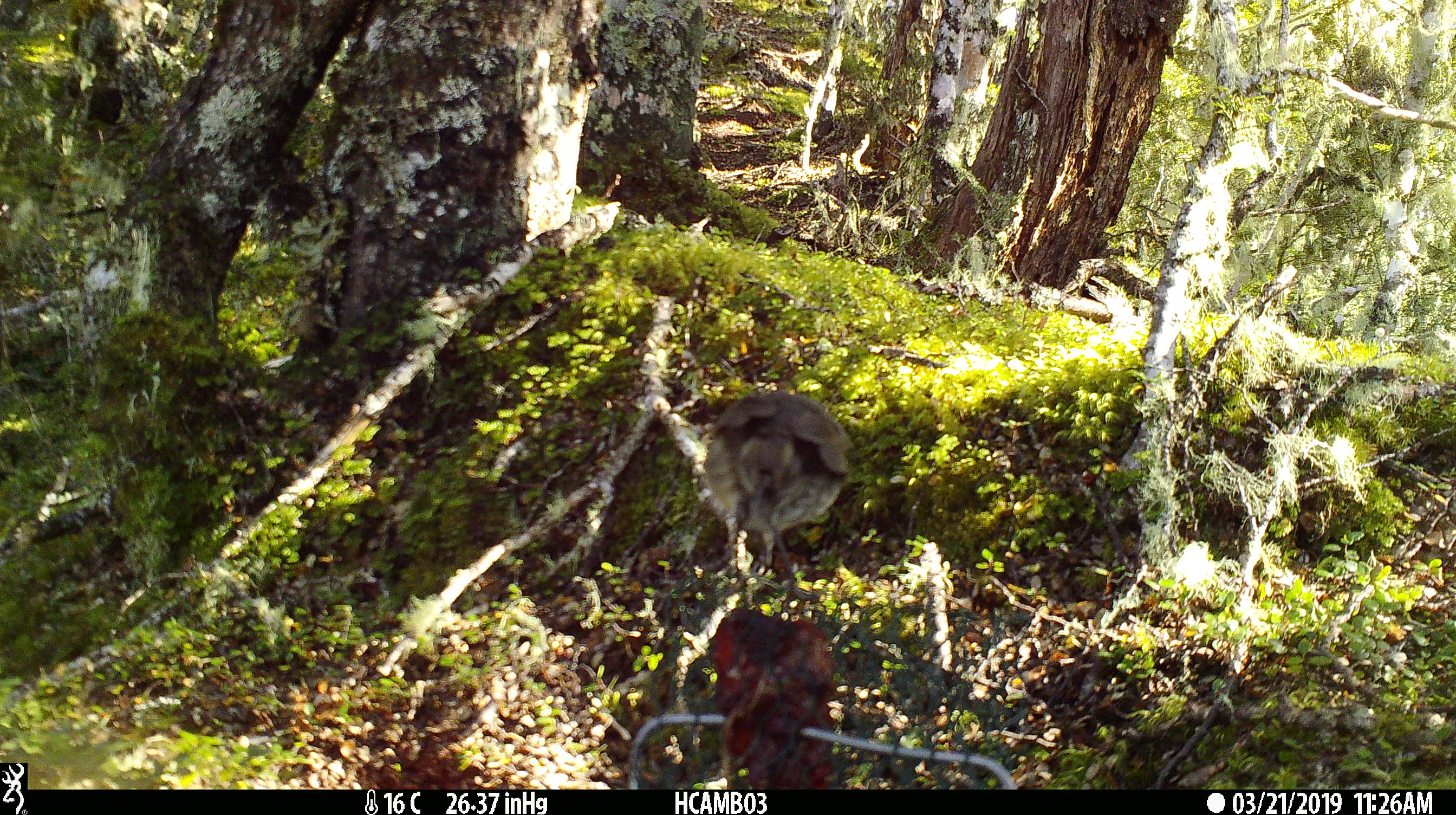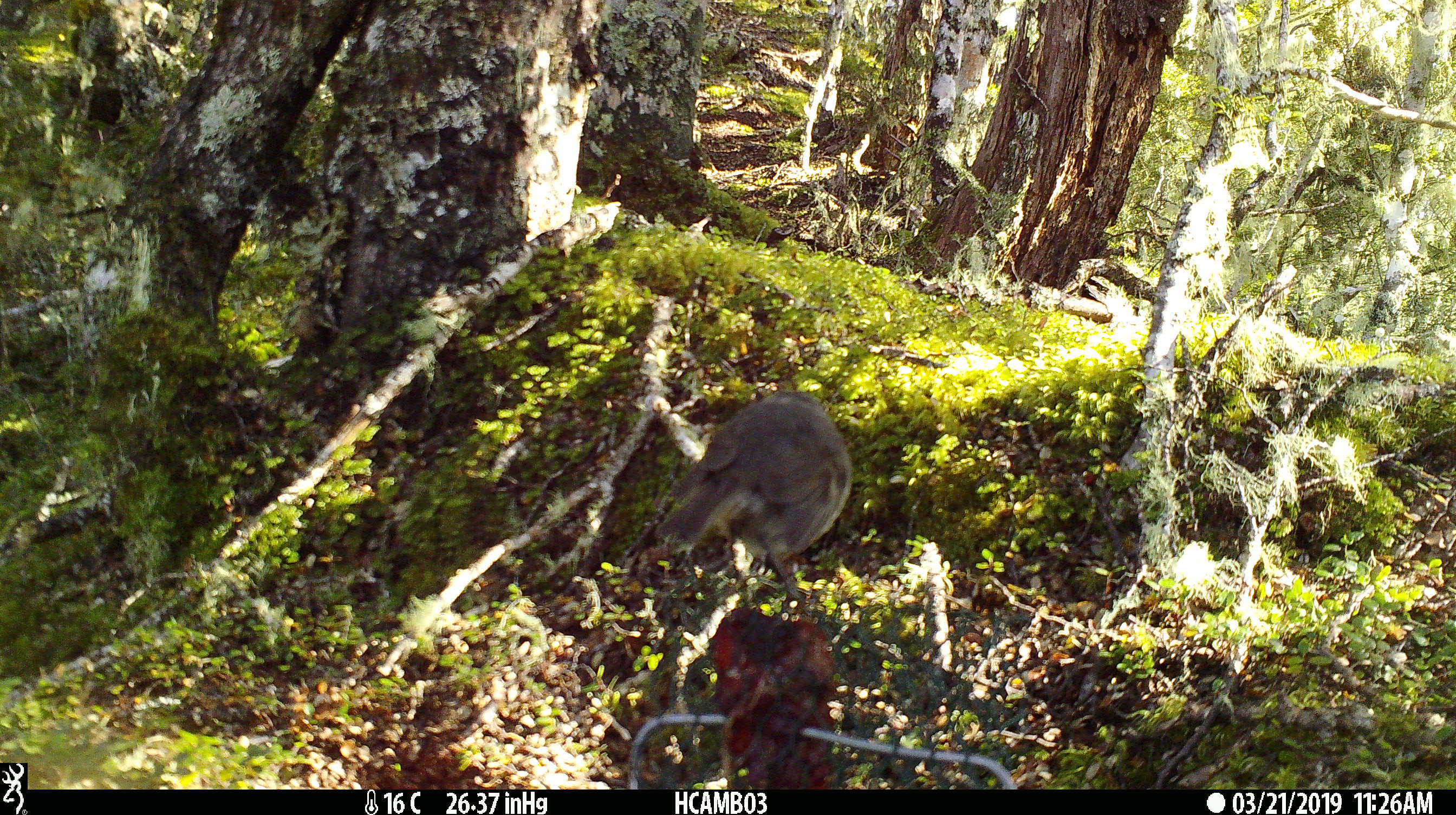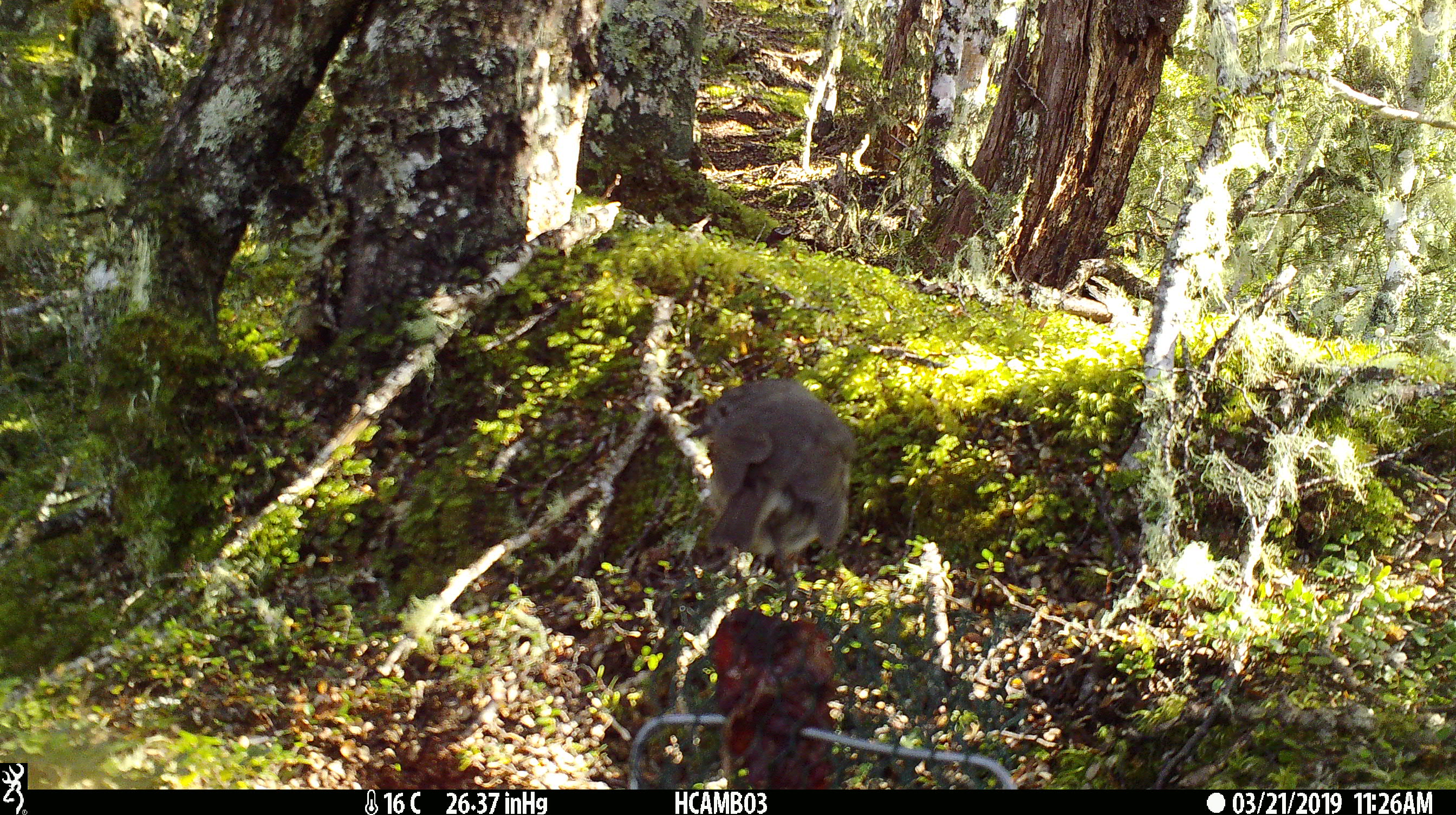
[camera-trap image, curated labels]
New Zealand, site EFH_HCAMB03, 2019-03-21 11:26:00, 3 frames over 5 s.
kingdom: Animalia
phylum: Chordata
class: Aves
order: Passeriformes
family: Petroicidae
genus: Petroica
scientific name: Petroica australis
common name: new zealand robin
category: robin